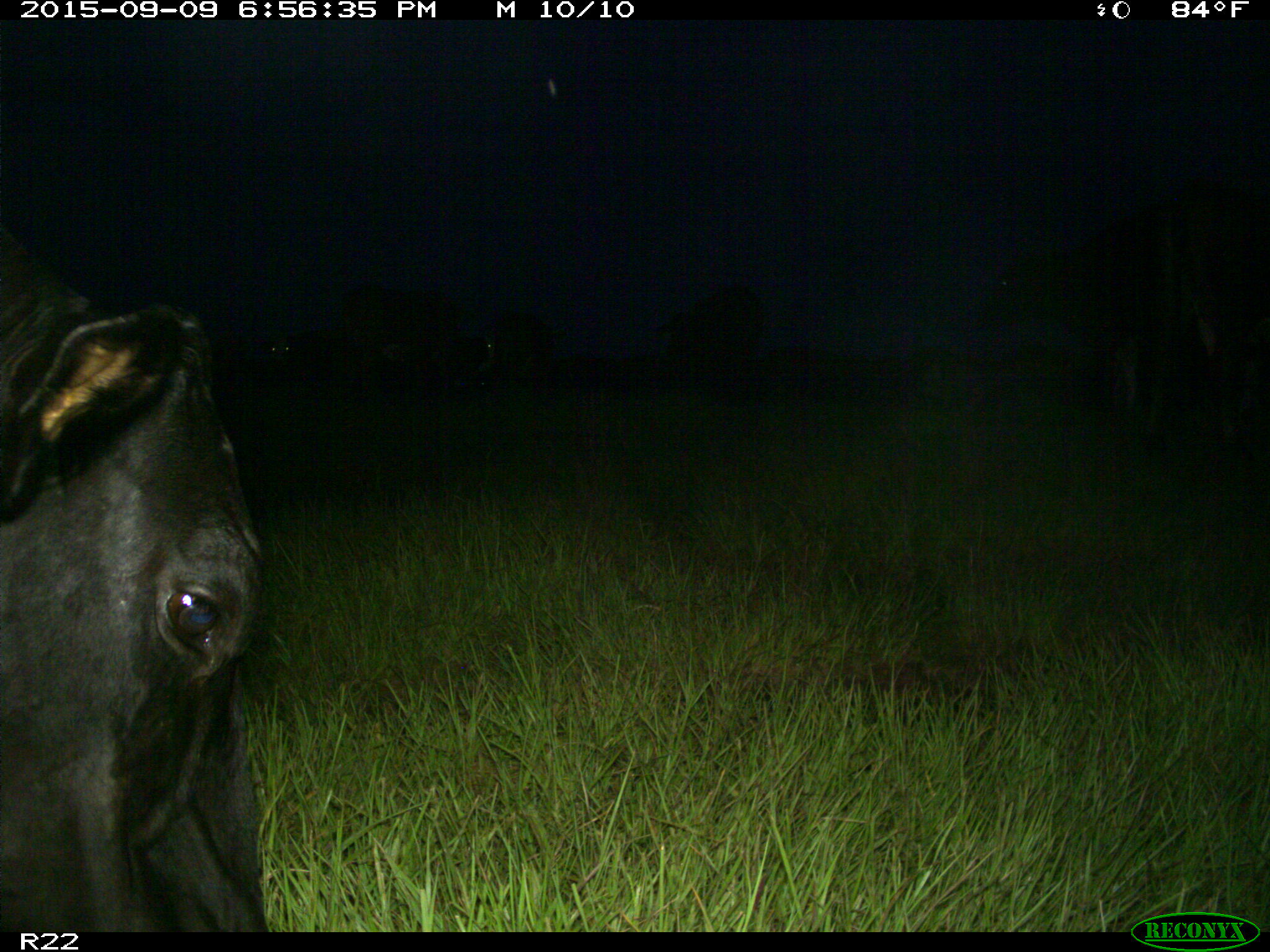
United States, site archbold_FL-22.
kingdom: Animalia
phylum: Chordata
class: Mammalia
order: Artiodactyla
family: Bovidae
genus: Bos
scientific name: Bos taurus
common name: domestic cow